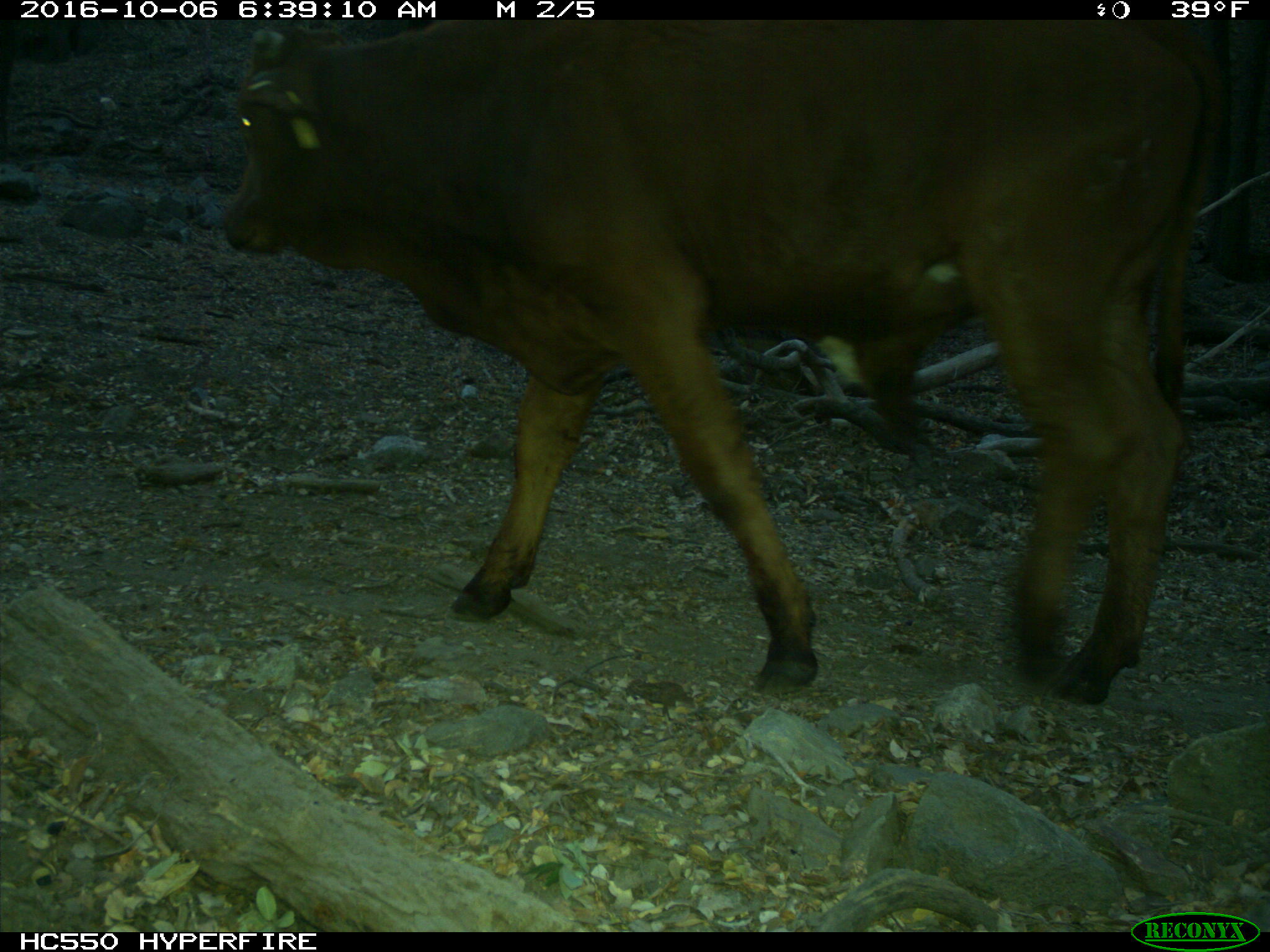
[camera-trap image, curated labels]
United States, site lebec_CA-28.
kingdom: Animalia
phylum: Chordata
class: Mammalia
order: Artiodactyla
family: Bovidae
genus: Bos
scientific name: Bos taurus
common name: domestic cow